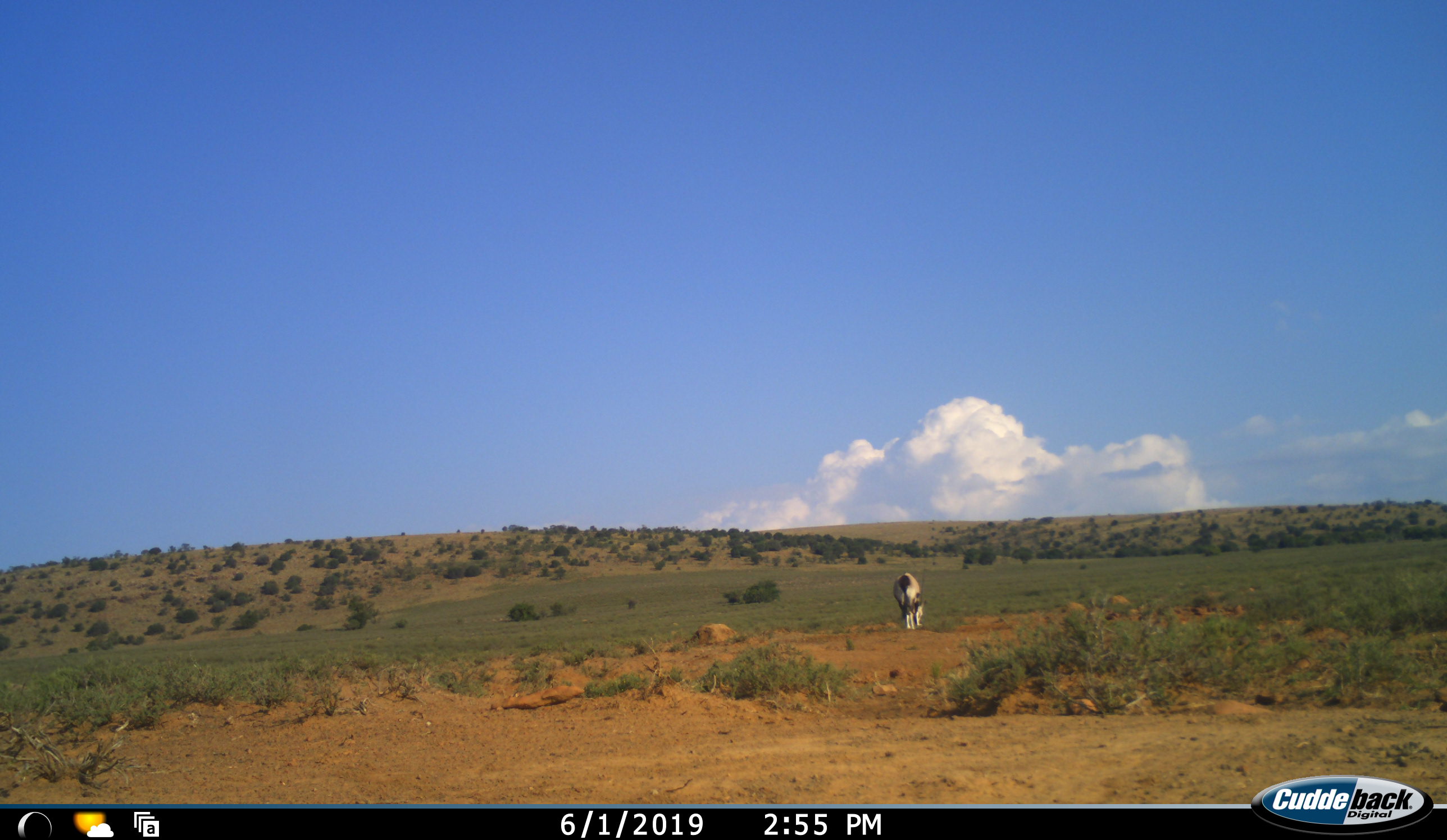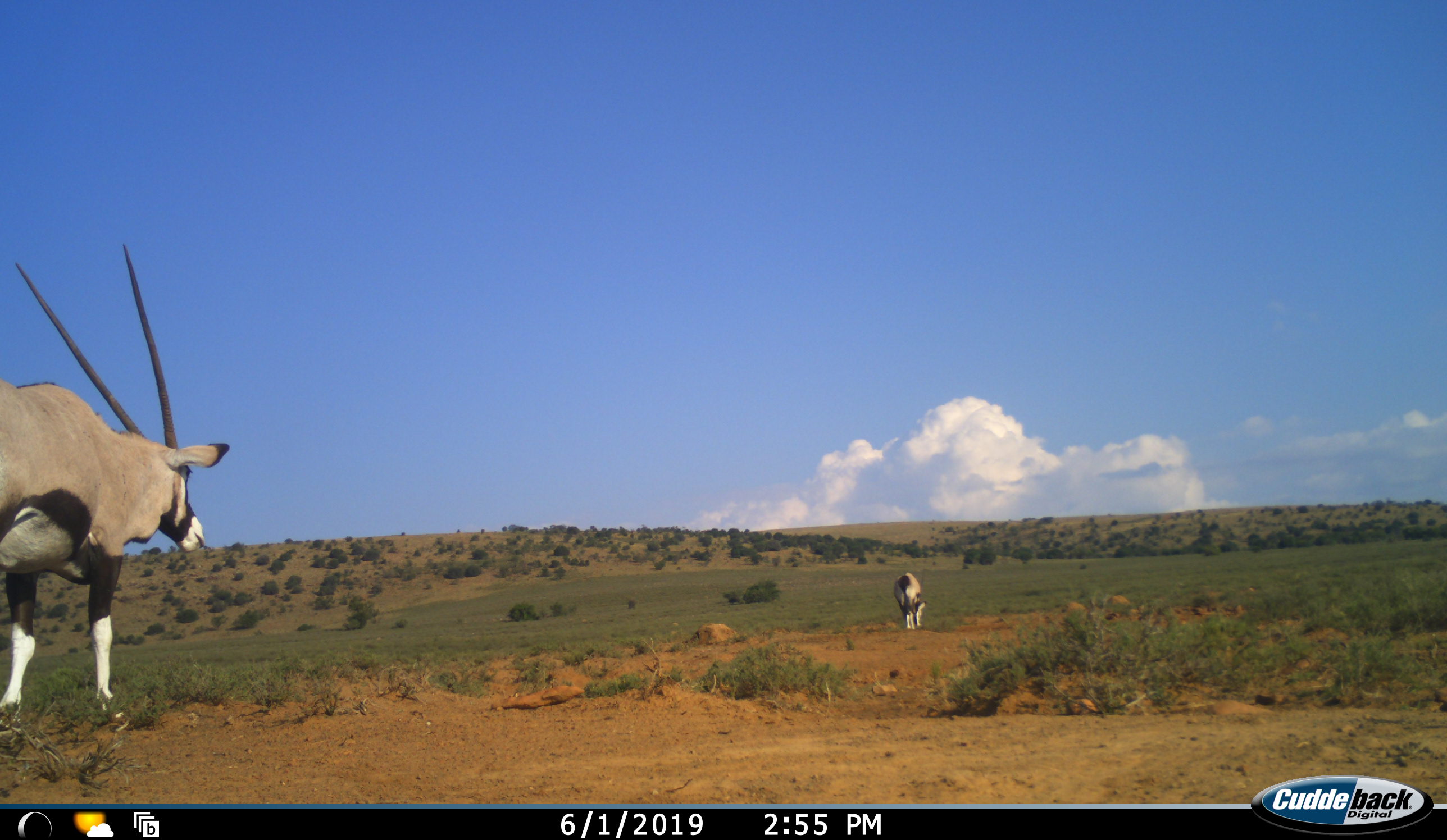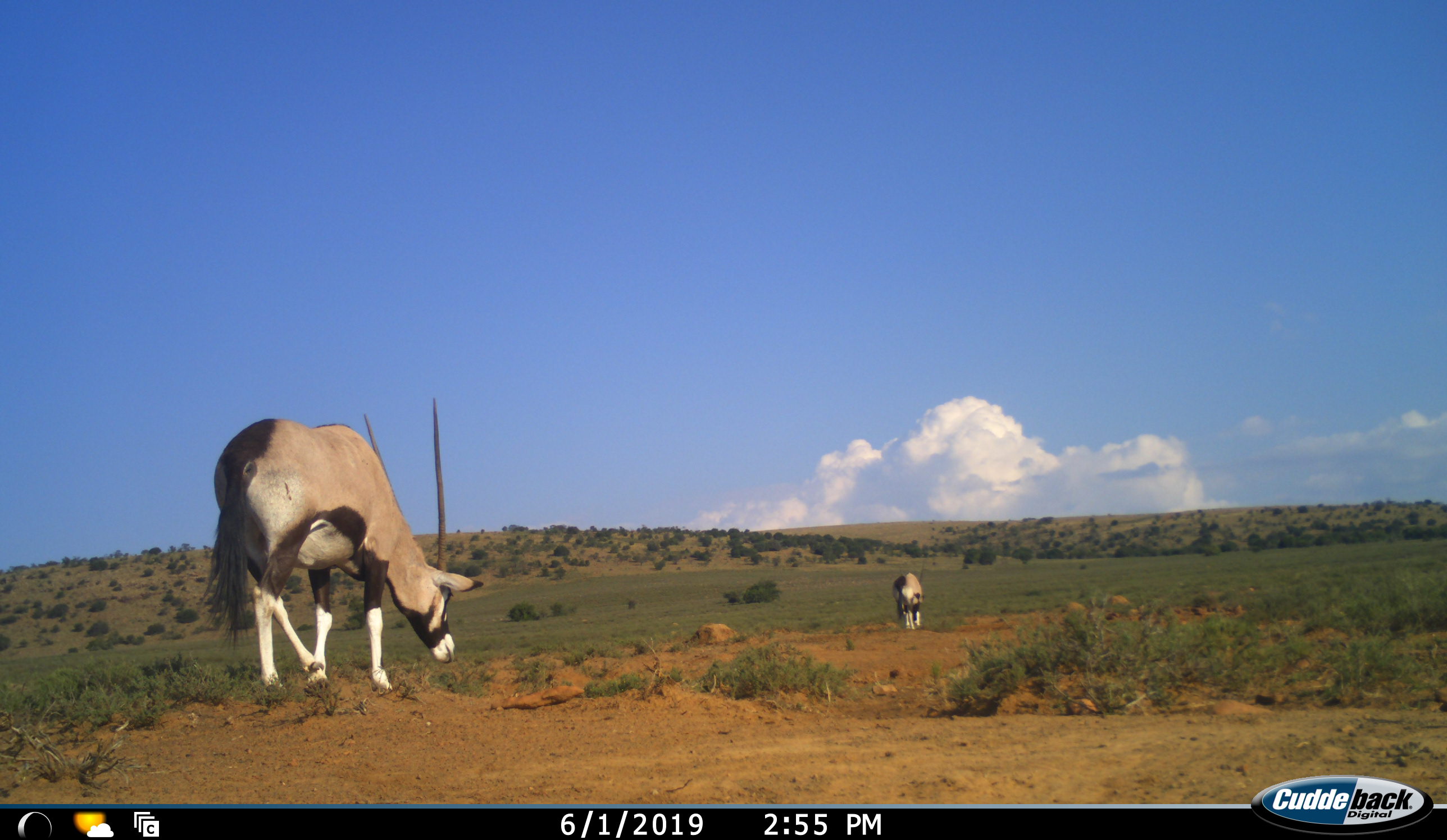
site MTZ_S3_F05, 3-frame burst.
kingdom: Animalia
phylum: Chordata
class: Mammalia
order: Artiodactyla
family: Bovidae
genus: Oryx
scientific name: Oryx gazella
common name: gemsbok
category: oryx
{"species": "oryx (gemsbok) (Oryx gazella)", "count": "2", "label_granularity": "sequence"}